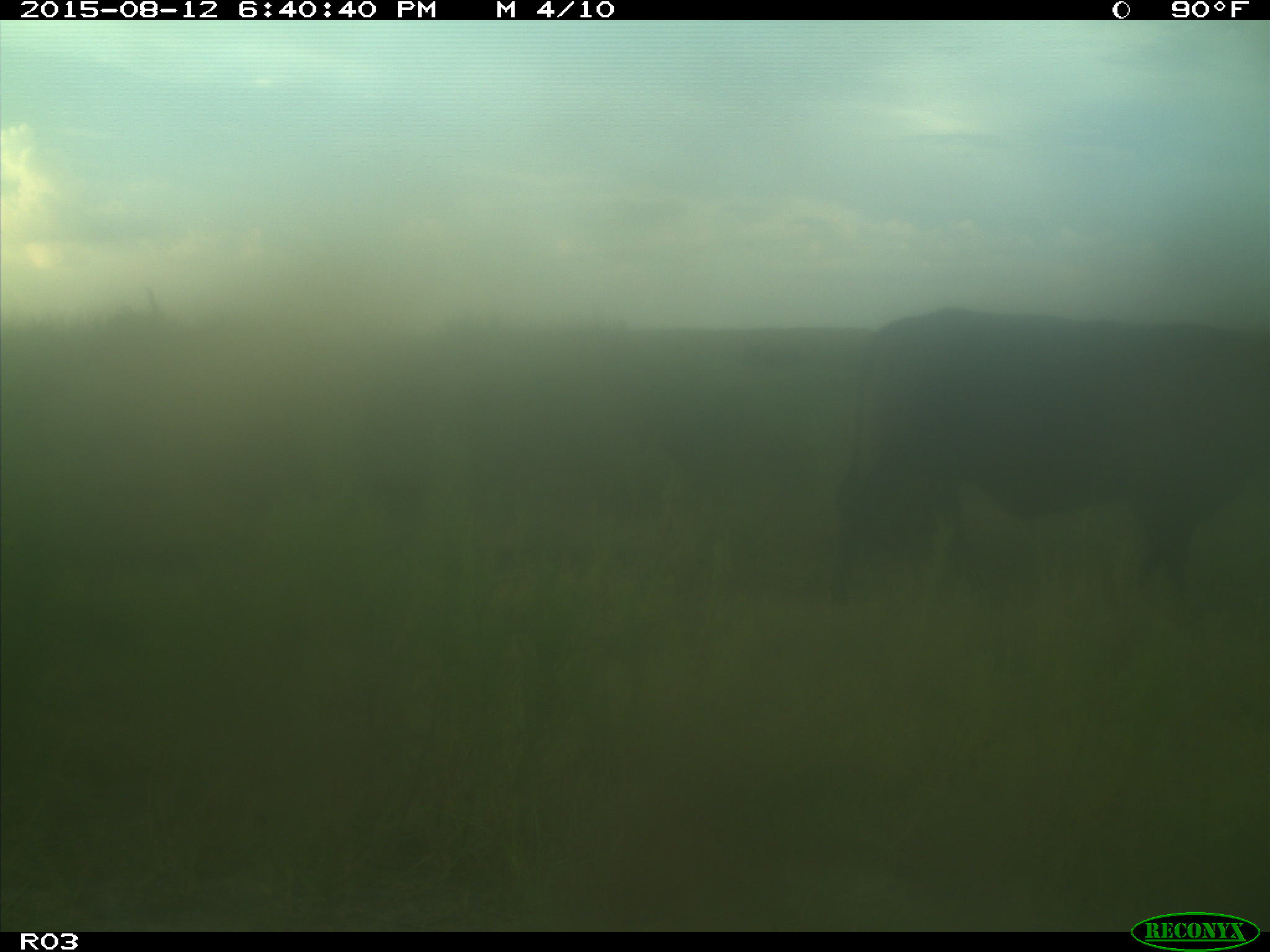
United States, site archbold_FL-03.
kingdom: Animalia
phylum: Chordata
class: Mammalia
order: Artiodactyla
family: Bovidae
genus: Bos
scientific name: Bos taurus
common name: domestic cow